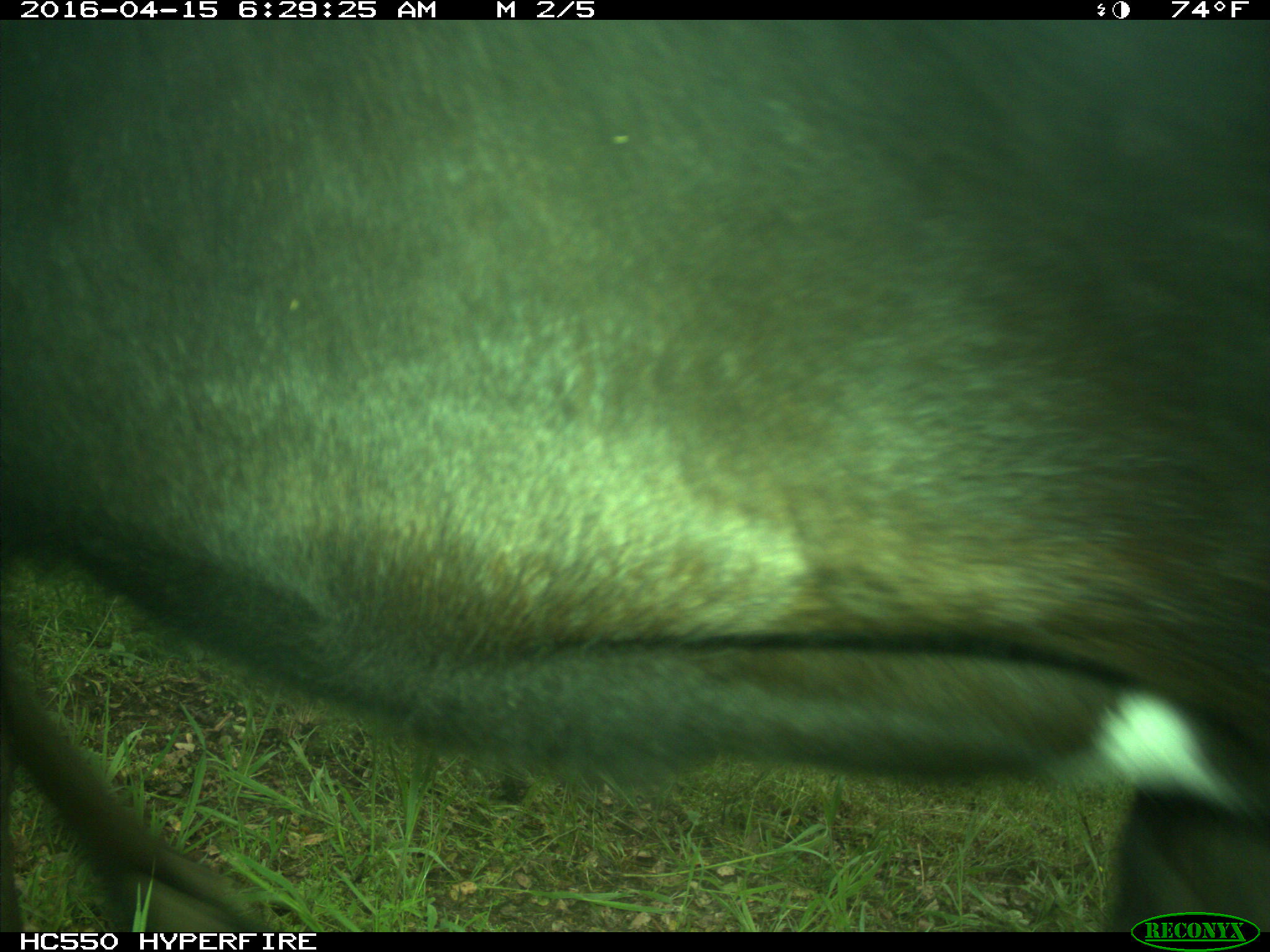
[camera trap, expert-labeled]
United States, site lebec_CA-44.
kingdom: Animalia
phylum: Chordata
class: Mammalia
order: Artiodactyla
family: Bovidae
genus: Bos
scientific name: Bos taurus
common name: domestic cow